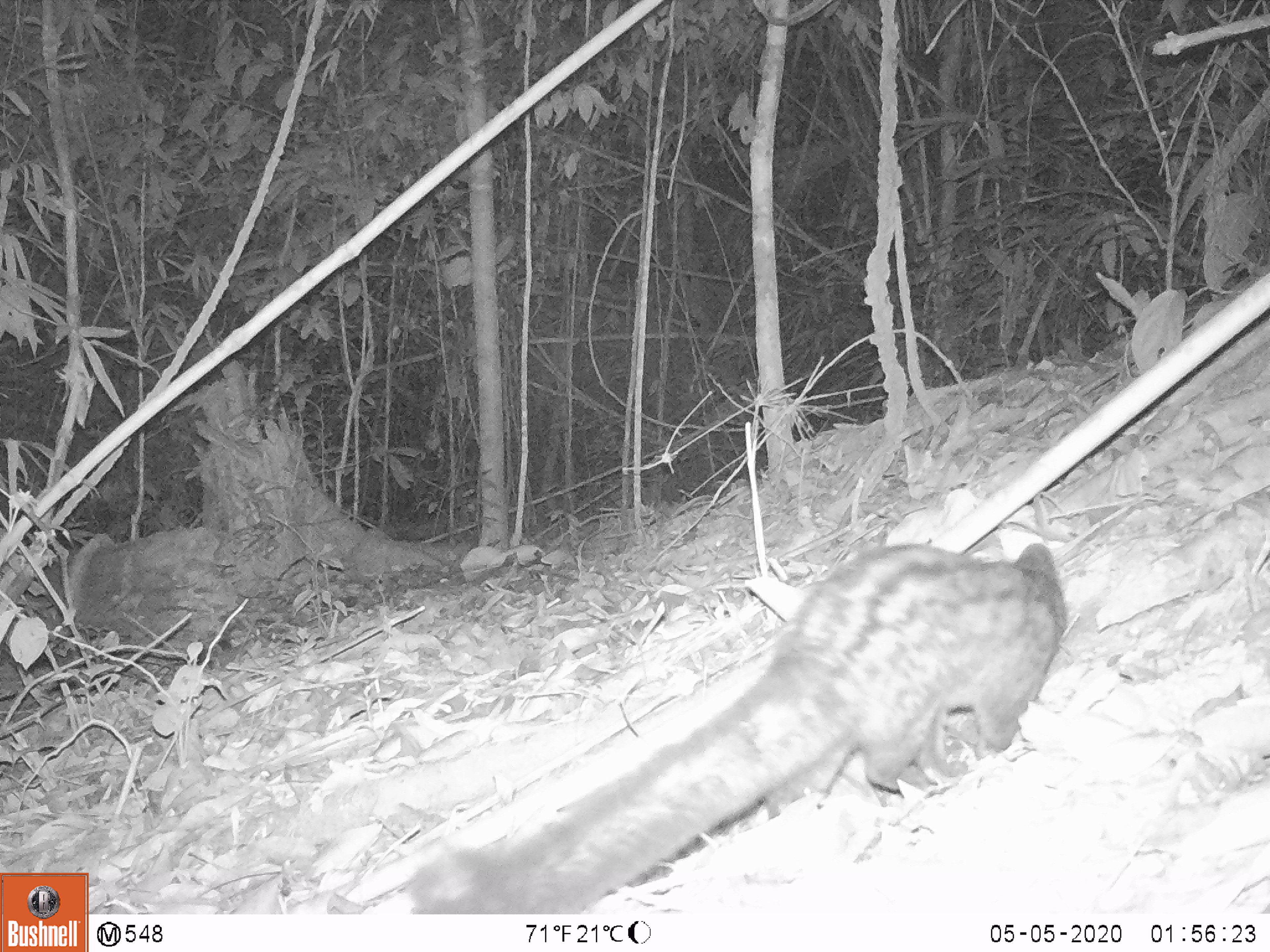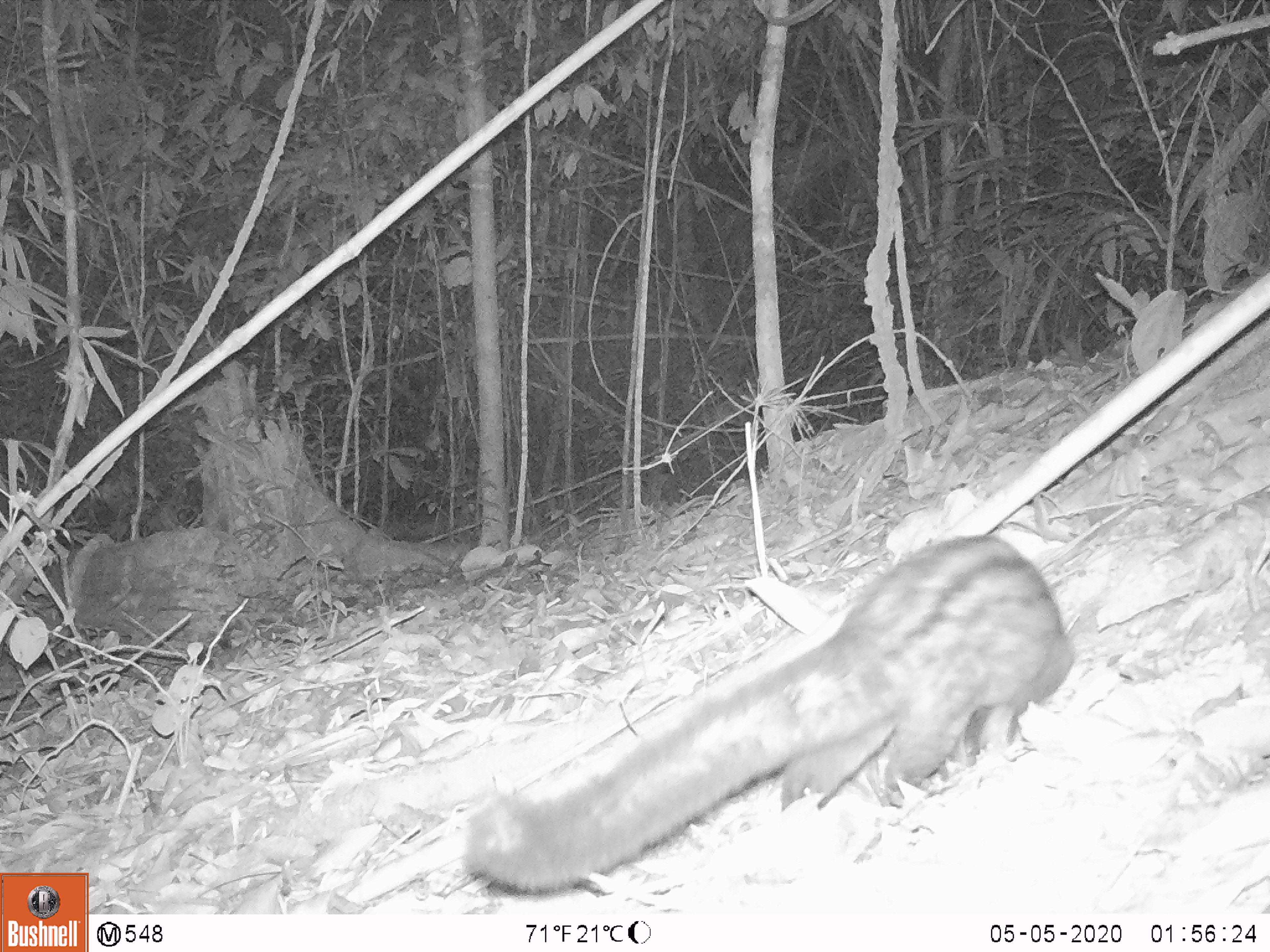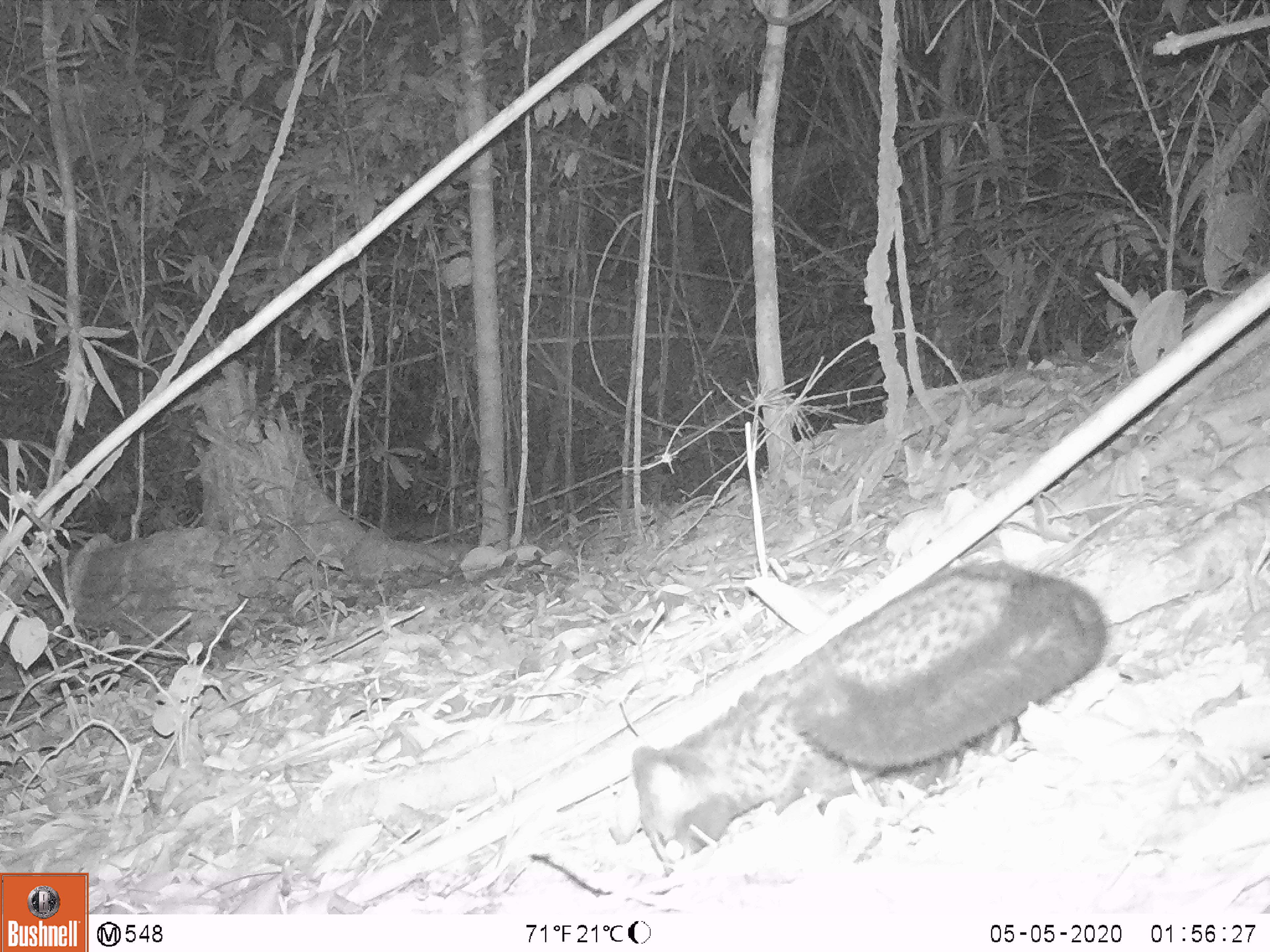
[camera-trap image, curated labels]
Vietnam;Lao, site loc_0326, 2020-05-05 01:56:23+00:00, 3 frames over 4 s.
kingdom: Animalia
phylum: Chordata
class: Mammalia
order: Carnivora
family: Viverridae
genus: Paradoxurus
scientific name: Paradoxurus hermaphroditus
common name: common palm civet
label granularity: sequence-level